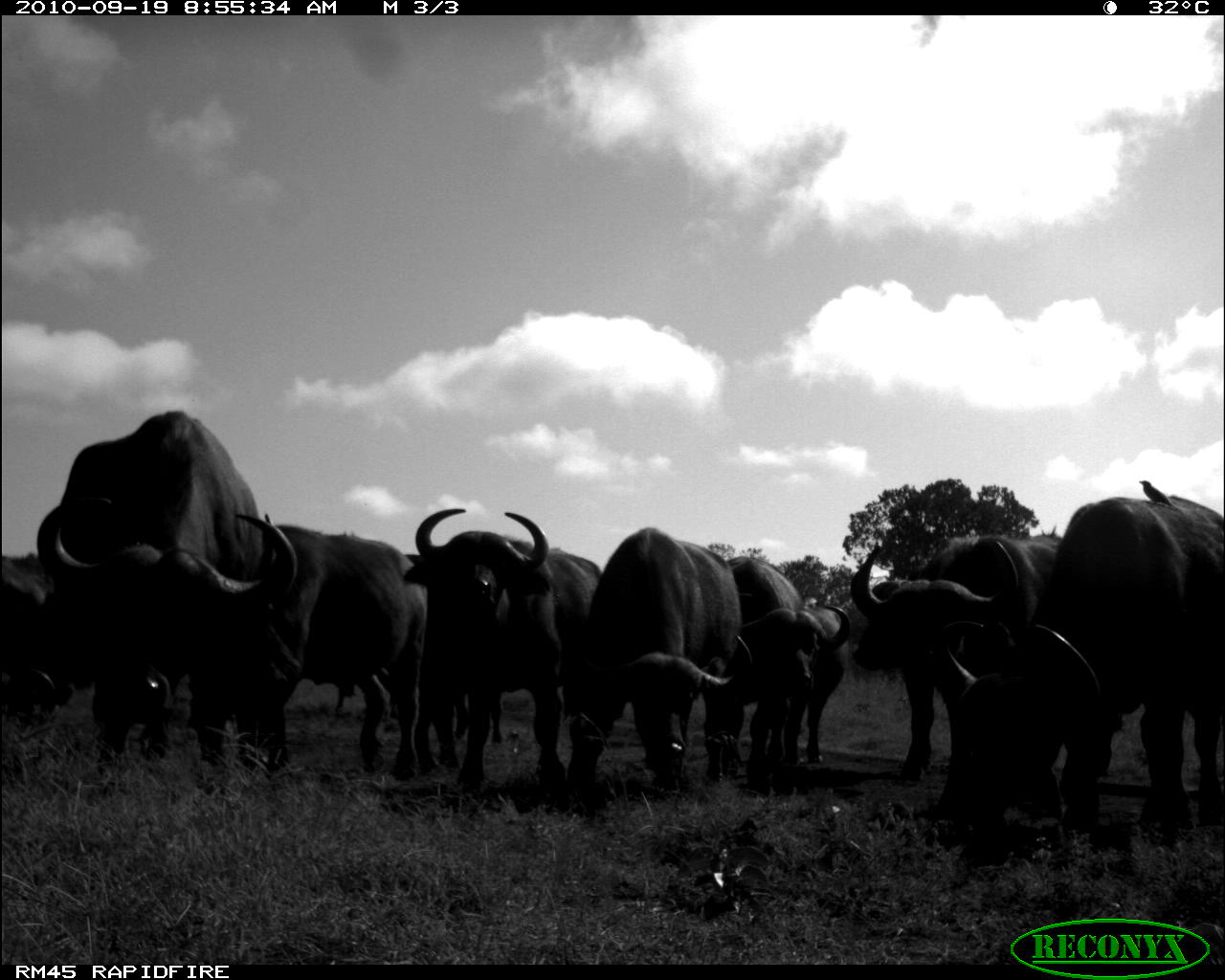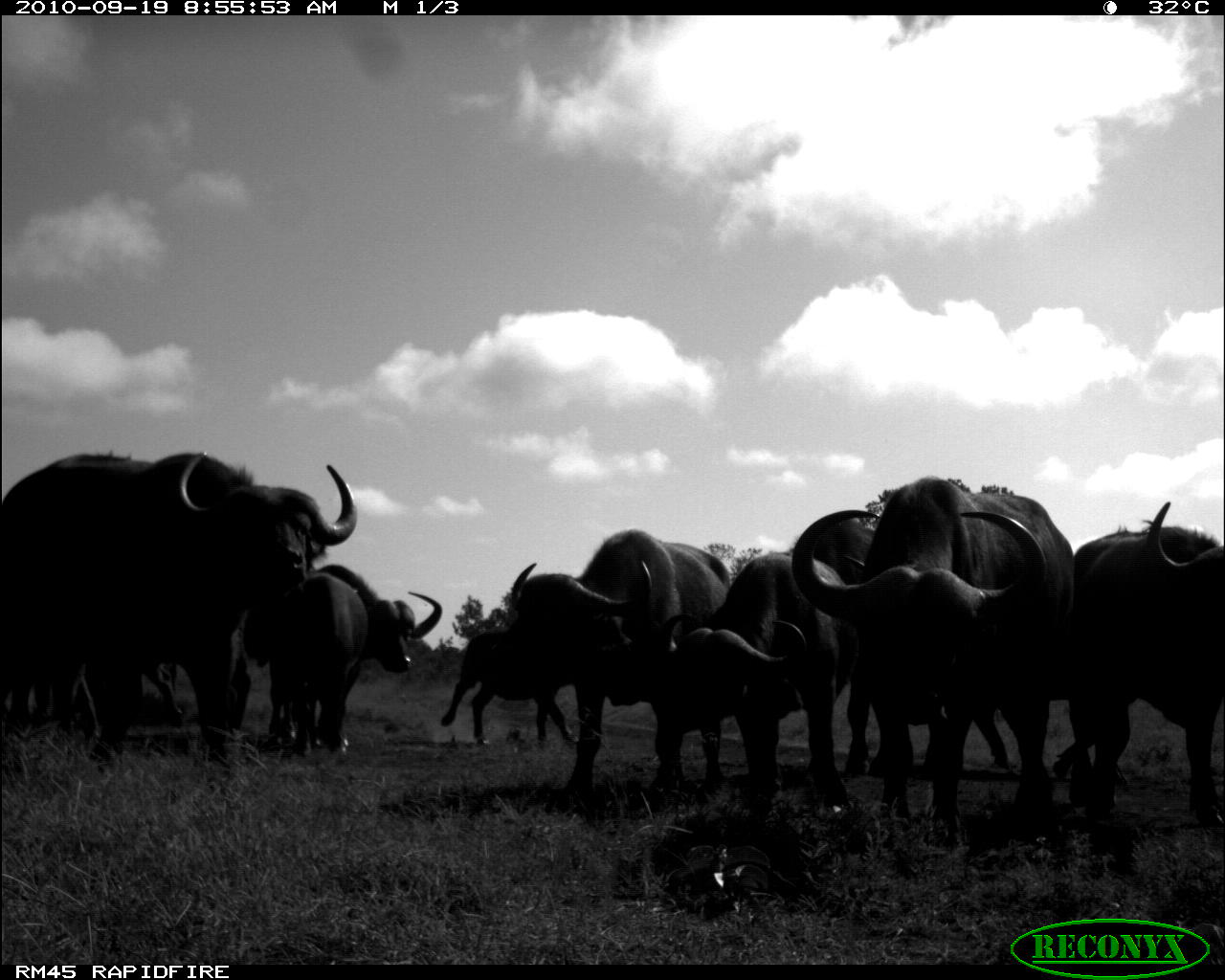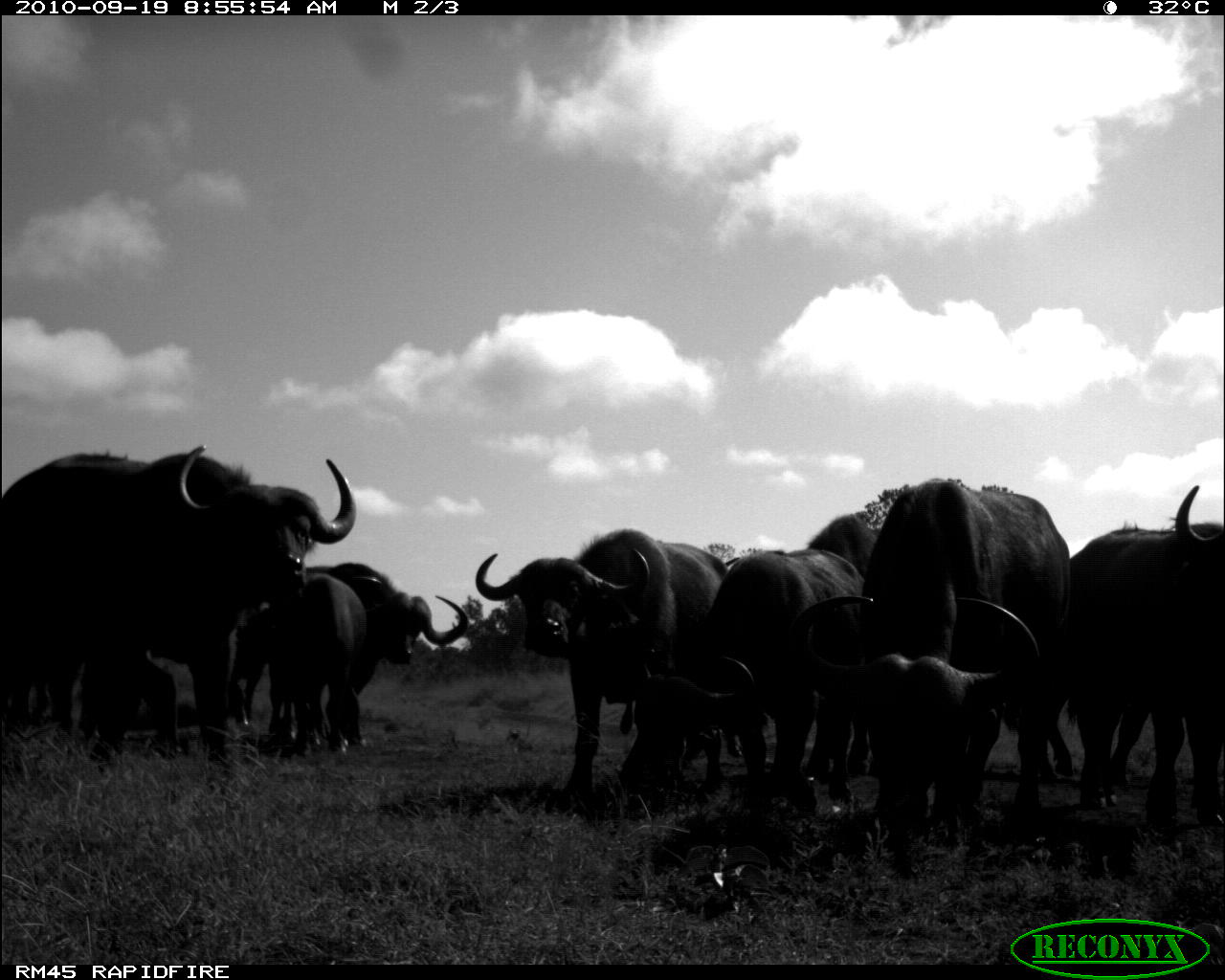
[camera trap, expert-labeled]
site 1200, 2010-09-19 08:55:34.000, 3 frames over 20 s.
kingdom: Animalia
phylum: Chordata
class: Mammalia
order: Artiodactyla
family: Bovidae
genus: Syncerus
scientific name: Syncerus caffer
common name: african buffalo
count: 8